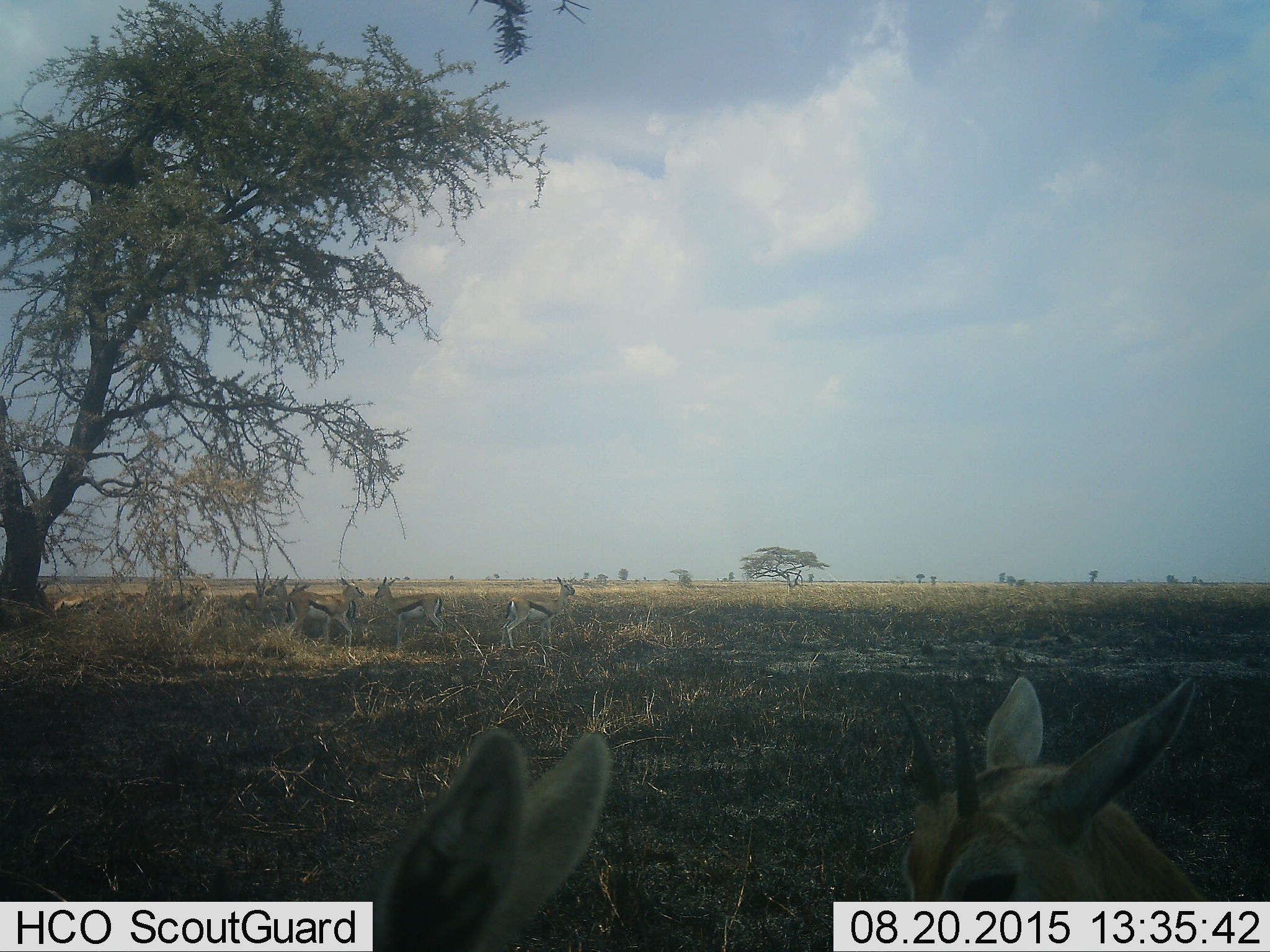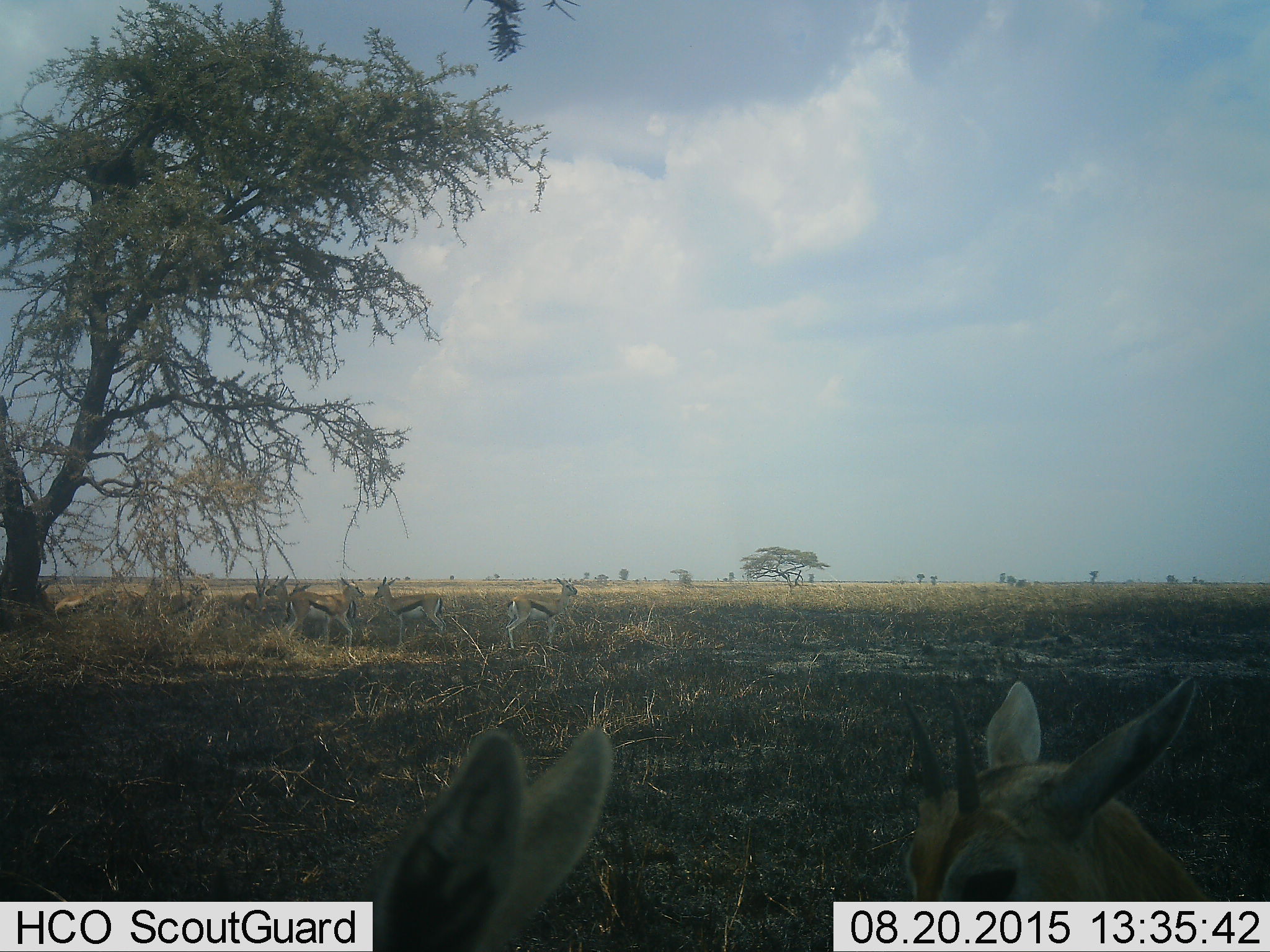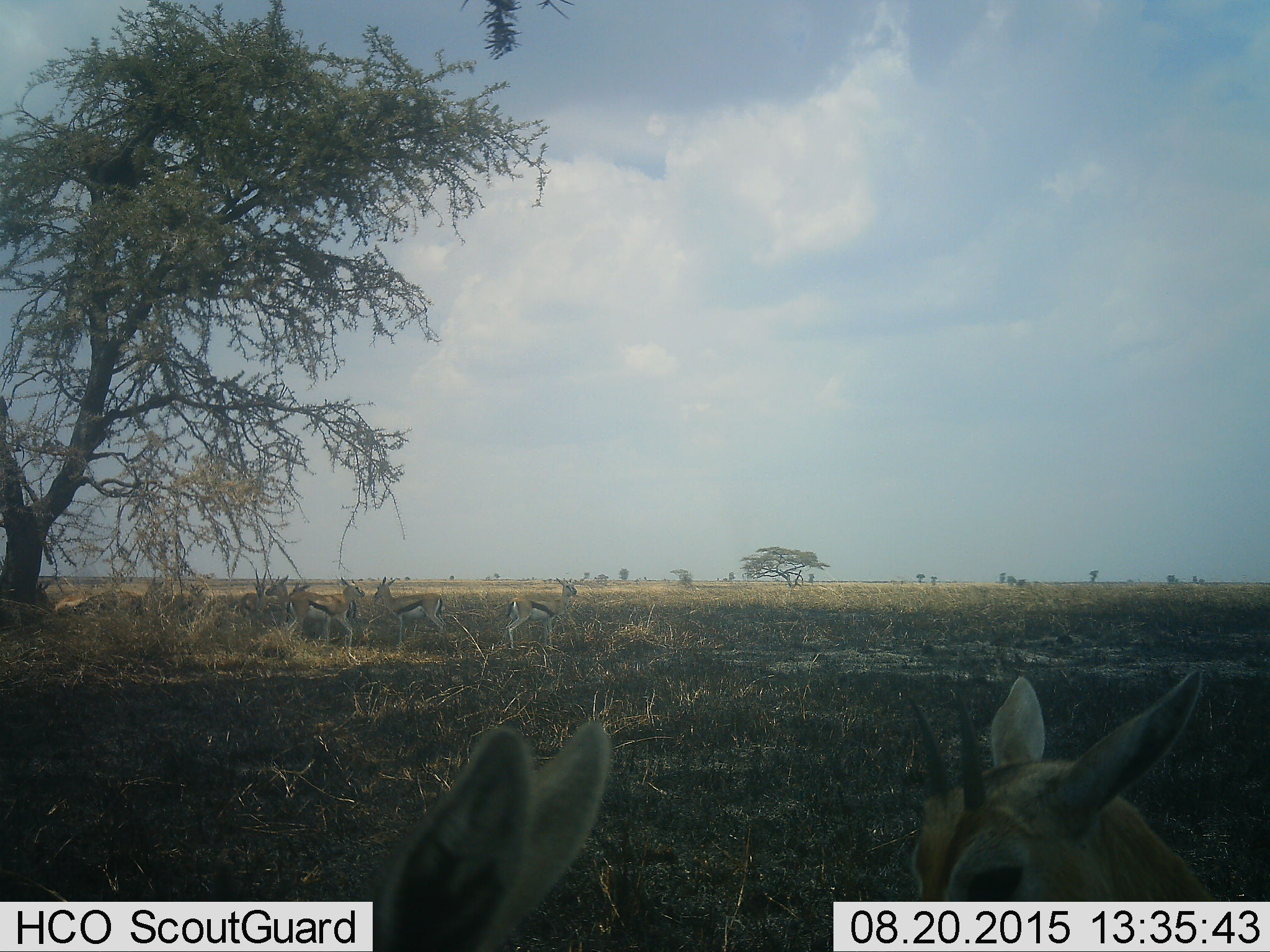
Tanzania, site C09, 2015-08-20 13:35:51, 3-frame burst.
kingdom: Animalia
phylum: Chordata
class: Mammalia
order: Artiodactyla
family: Bovidae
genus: Eudorcas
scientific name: Eudorcas thomsonii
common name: thomson's gazelle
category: gazellethomsons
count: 10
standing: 88%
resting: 24%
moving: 12%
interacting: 18%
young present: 29%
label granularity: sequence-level